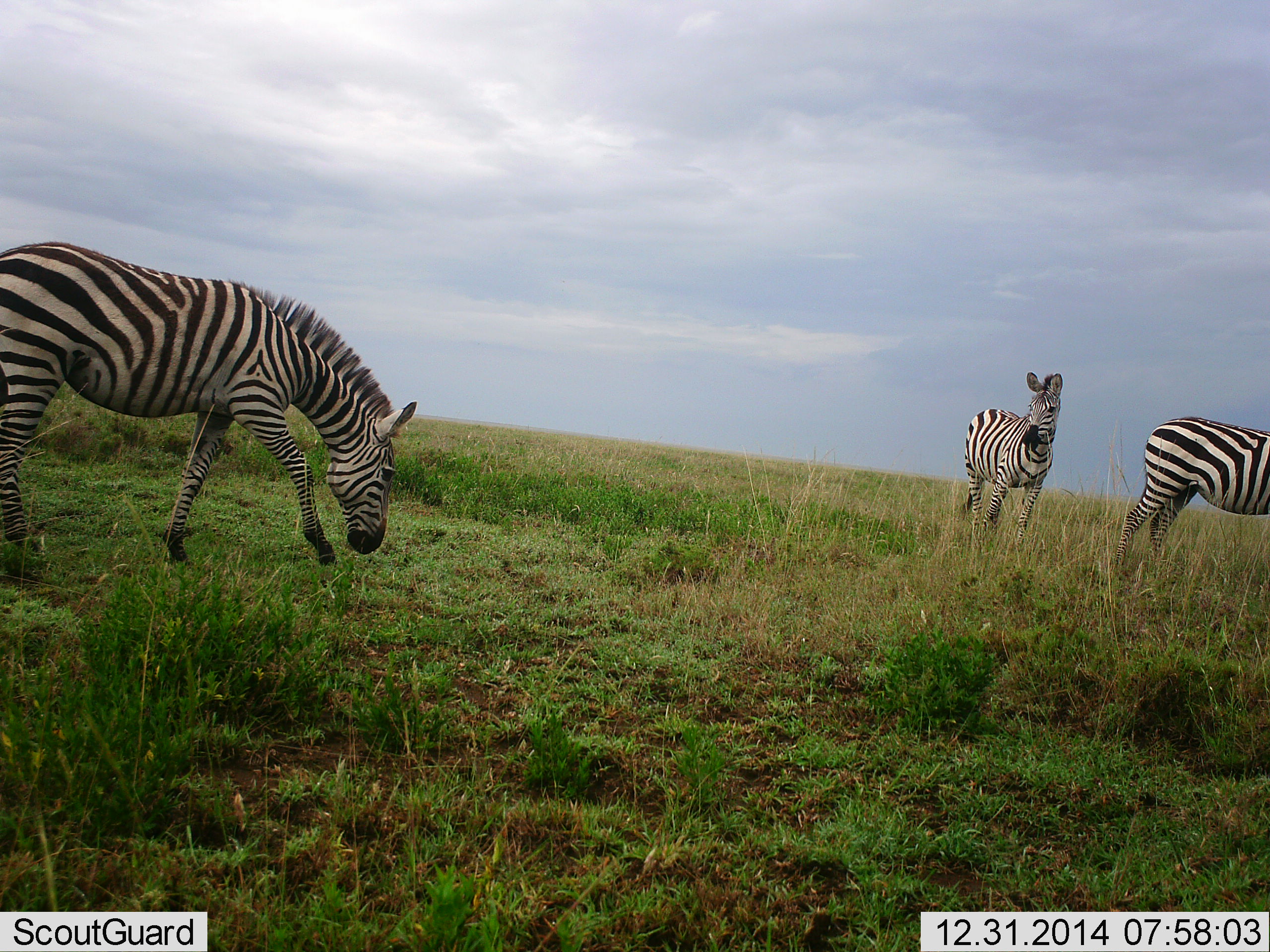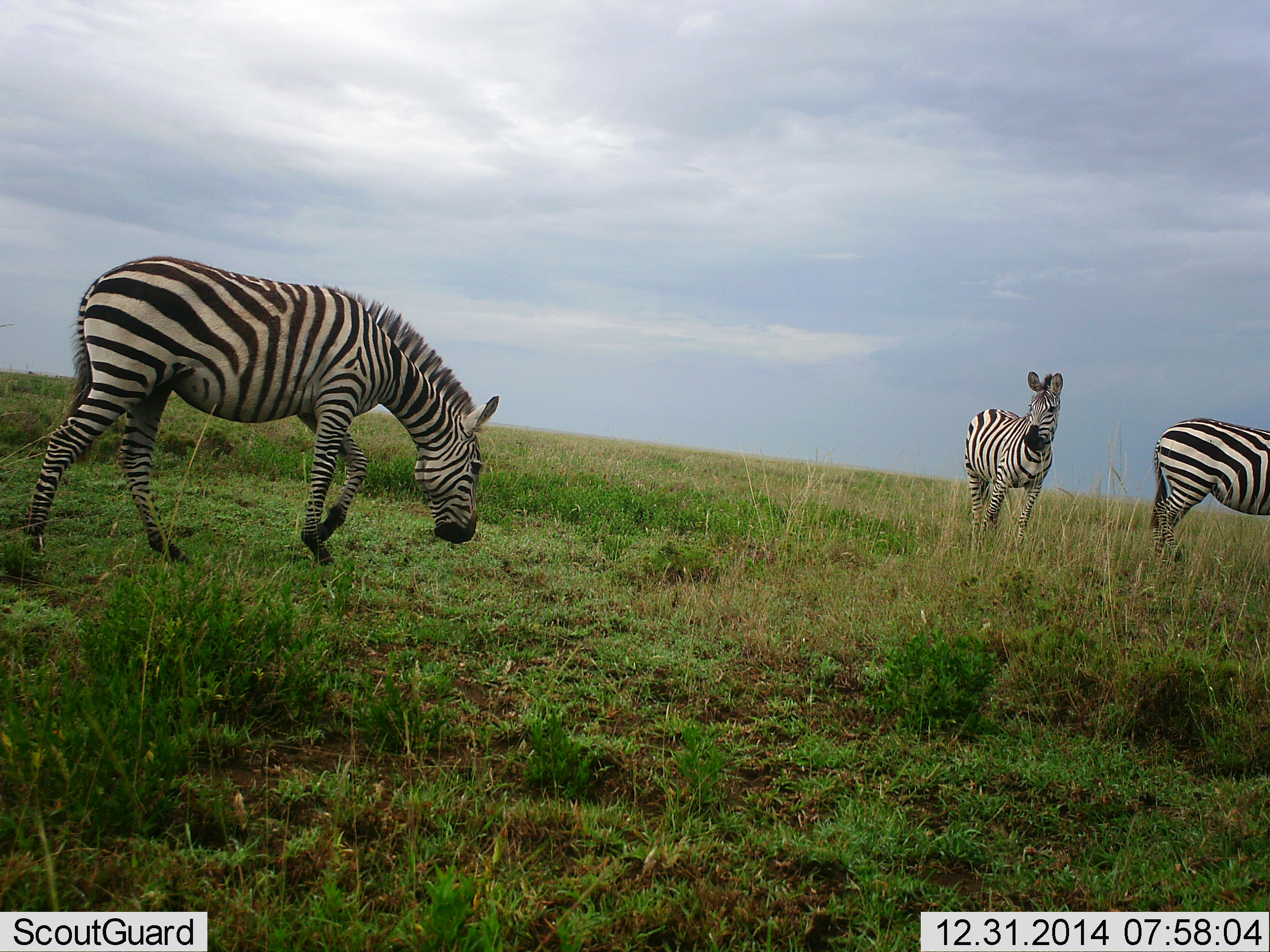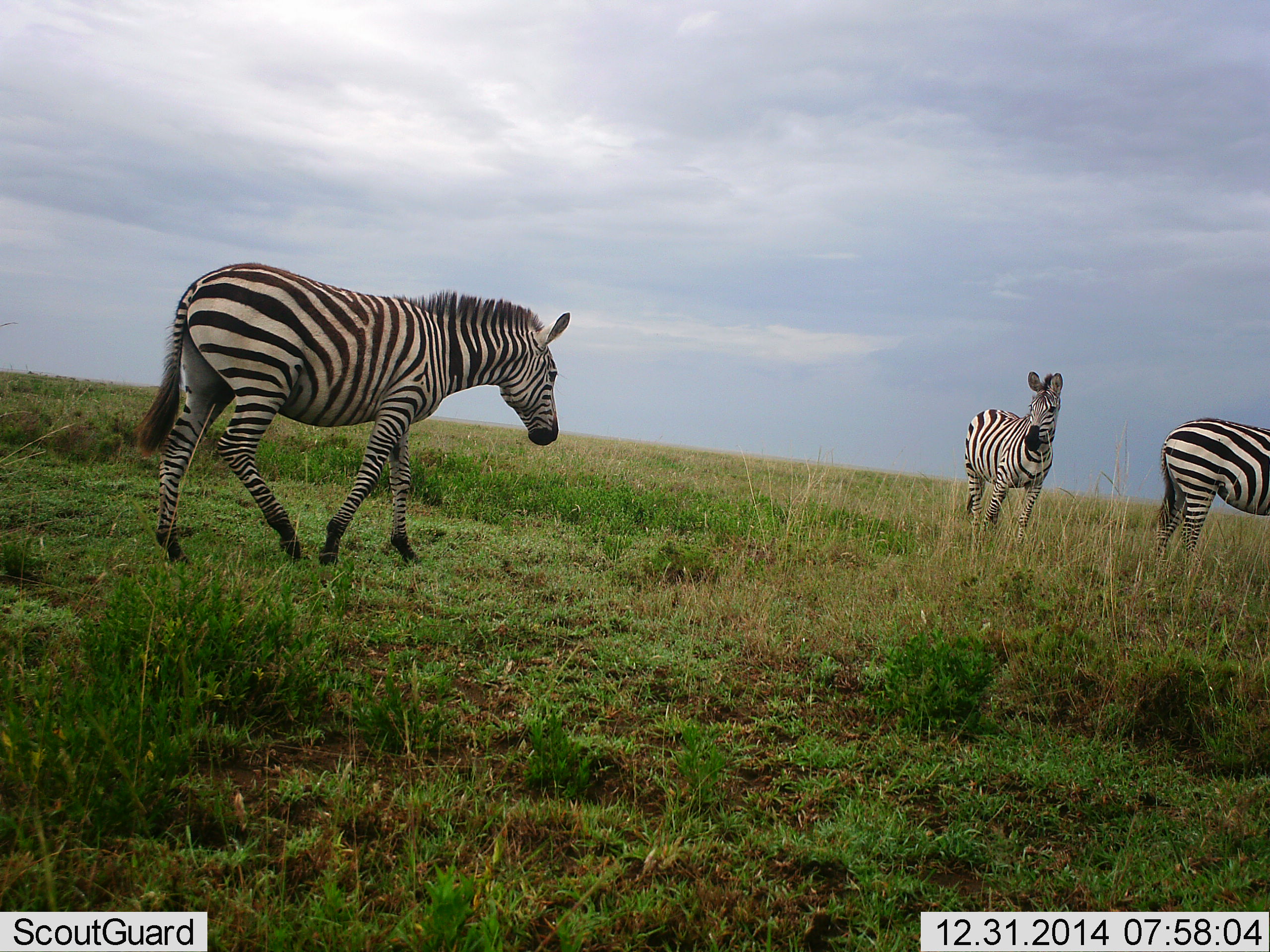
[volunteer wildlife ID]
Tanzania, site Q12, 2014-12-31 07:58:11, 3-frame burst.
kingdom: Animalia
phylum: Chordata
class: Mammalia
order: Perissodactyla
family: Equidae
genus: Equus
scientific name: Equus quagga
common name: plains zebra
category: zebra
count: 3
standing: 100%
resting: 0%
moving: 62%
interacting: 0%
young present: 0%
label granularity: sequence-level